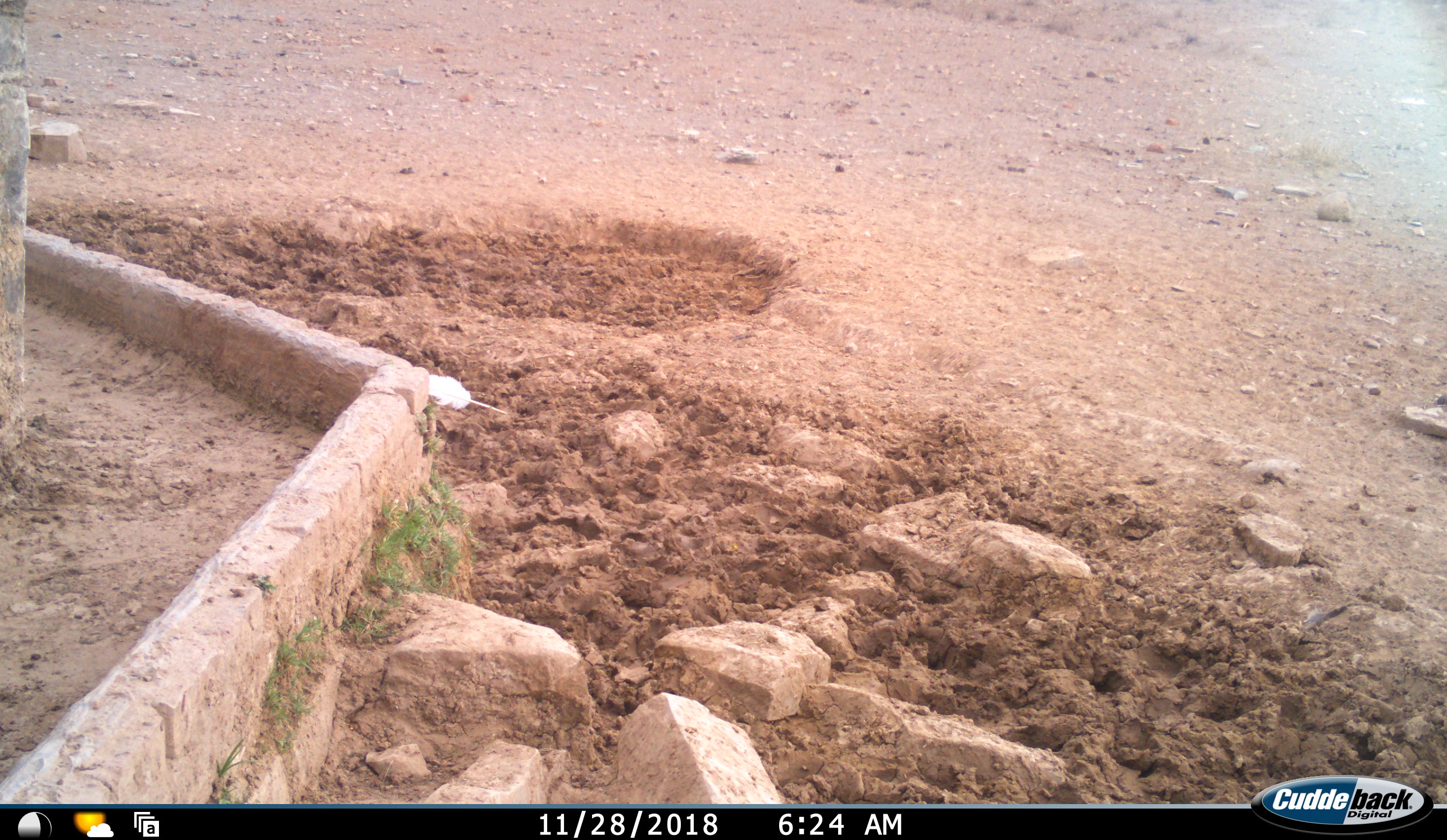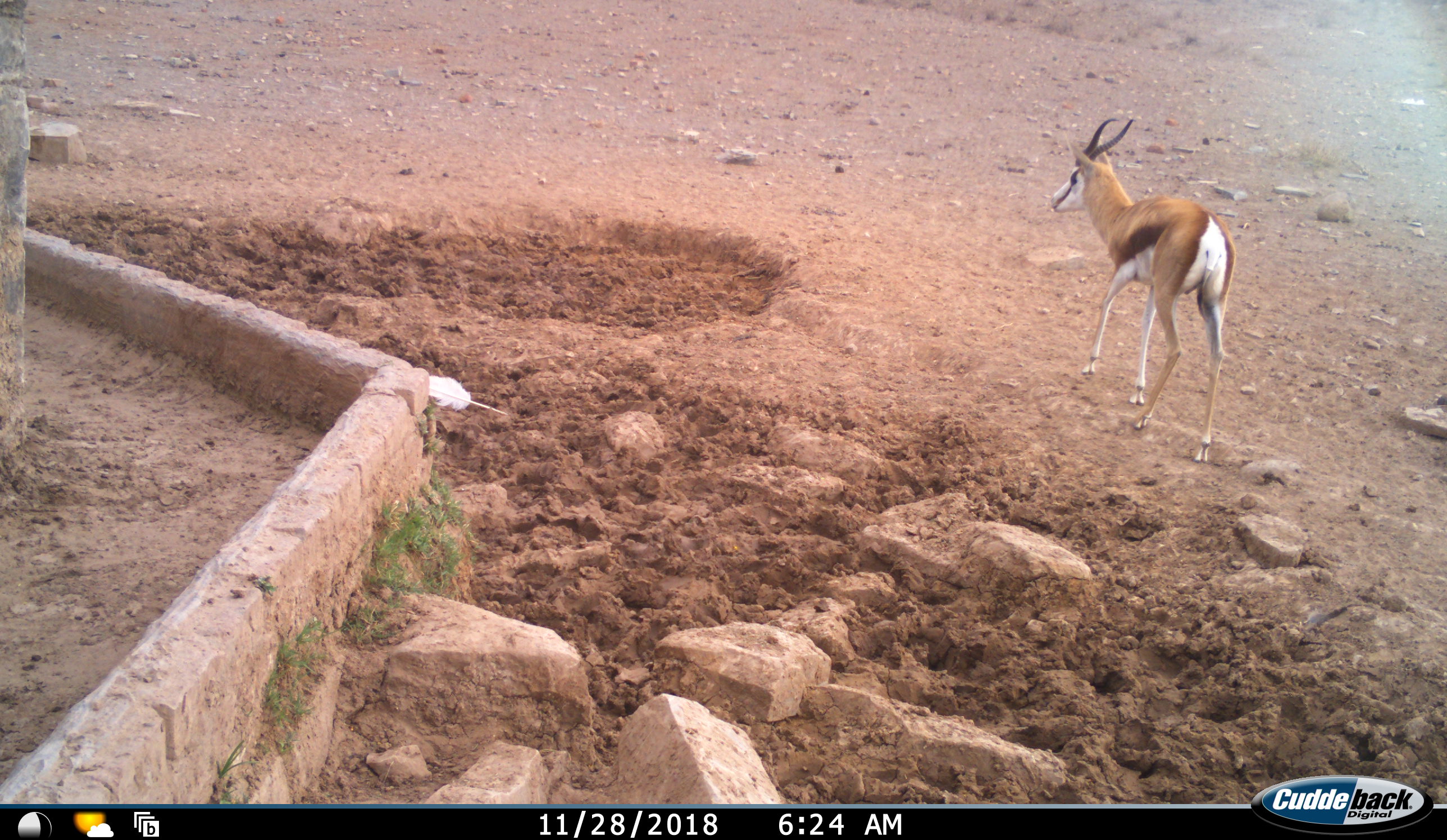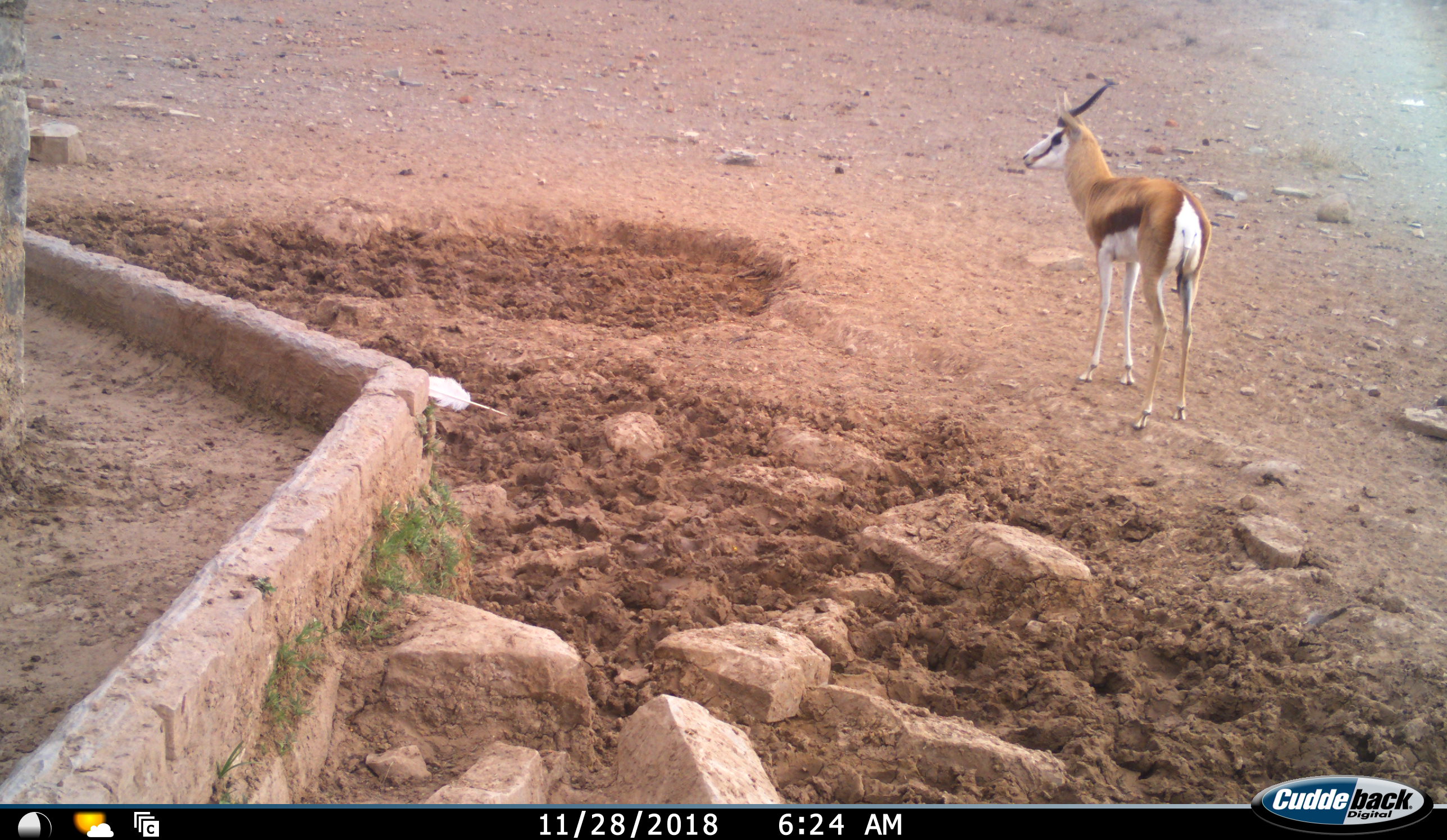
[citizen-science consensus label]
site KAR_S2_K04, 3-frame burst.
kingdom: Animalia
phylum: Chordata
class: Mammalia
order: Artiodactyla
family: Bovidae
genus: Antidorcas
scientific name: Antidorcas marsupialis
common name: springbok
Springbok (Antidorcas marsupialis), count 1. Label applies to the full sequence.